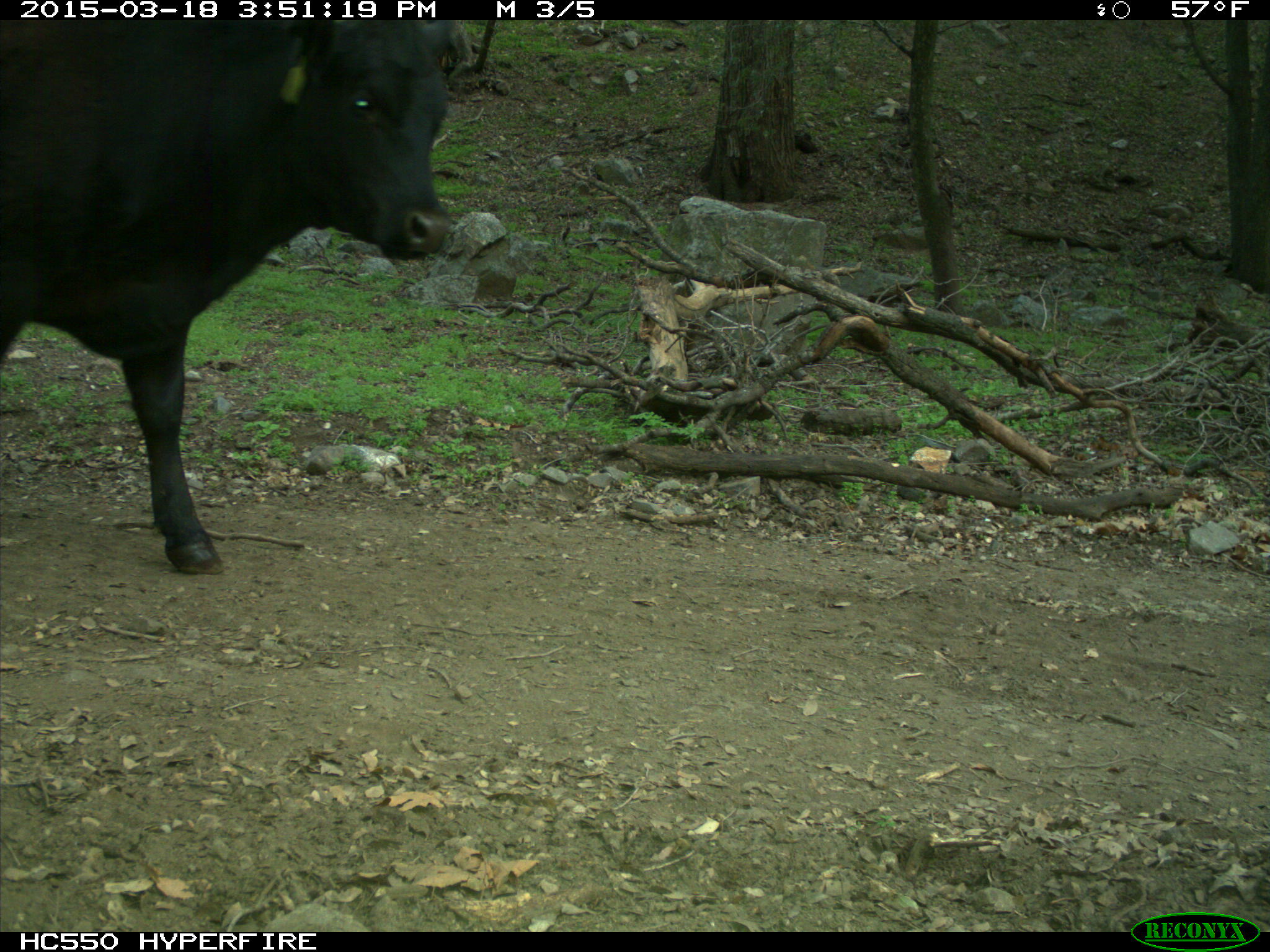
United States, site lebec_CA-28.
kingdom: Animalia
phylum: Chordata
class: Mammalia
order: Artiodactyla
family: Bovidae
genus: Bos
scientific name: Bos taurus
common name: domestic cow